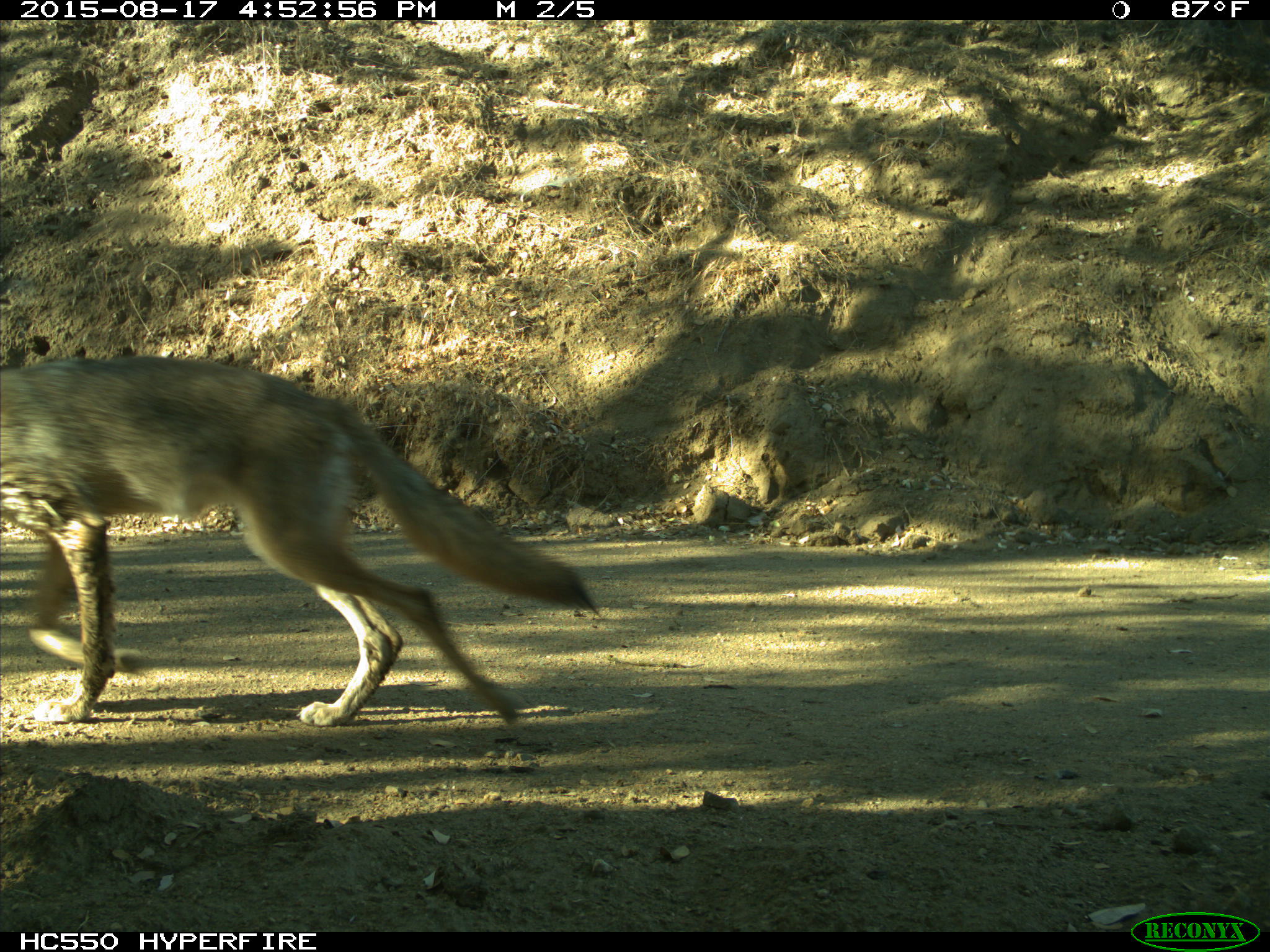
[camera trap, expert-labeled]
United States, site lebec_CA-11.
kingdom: Animalia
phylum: Chordata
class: Mammalia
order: Carnivora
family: Canidae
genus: Canis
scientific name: Canis latrans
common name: coyote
Canis latrans (coyote).